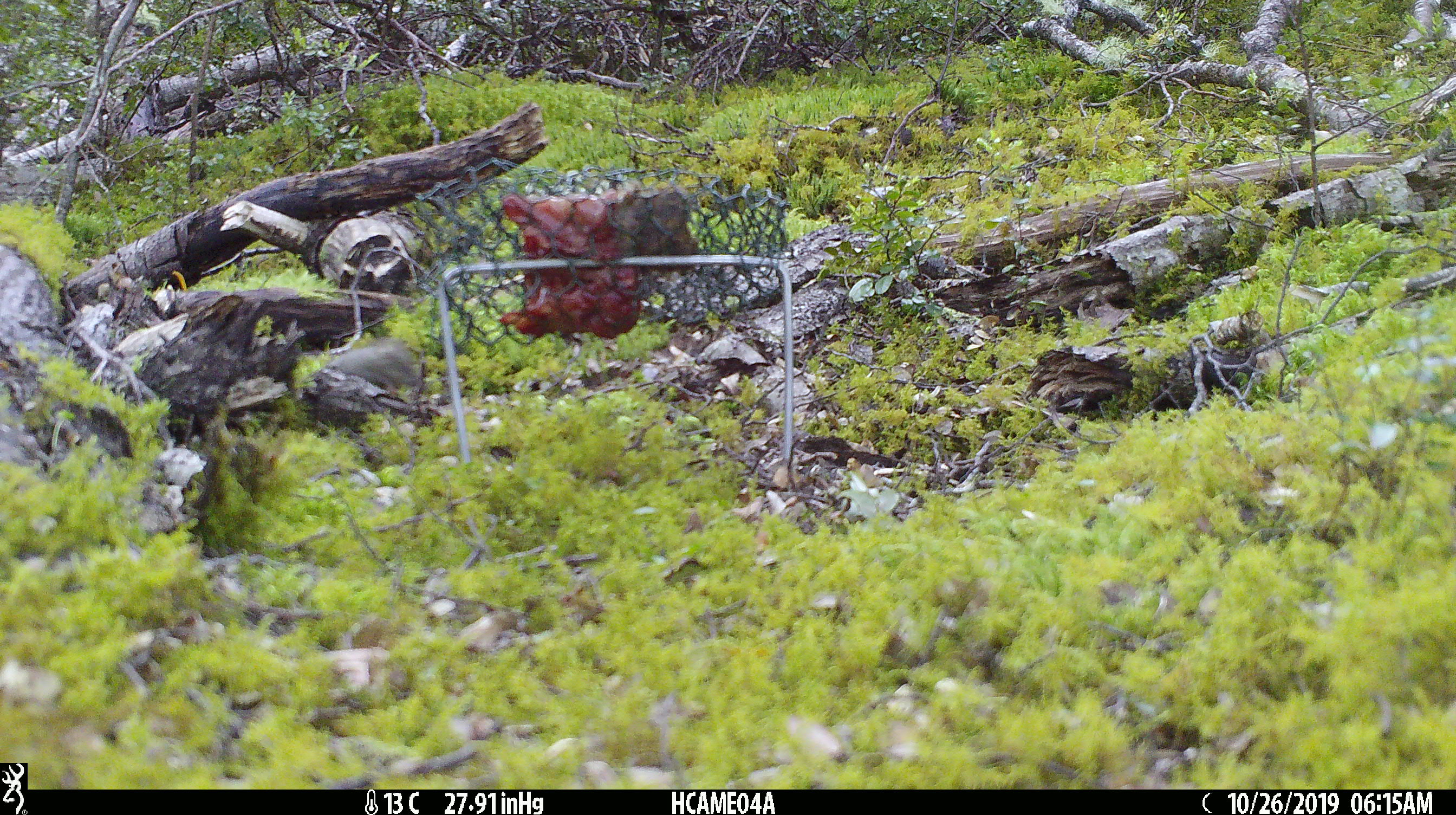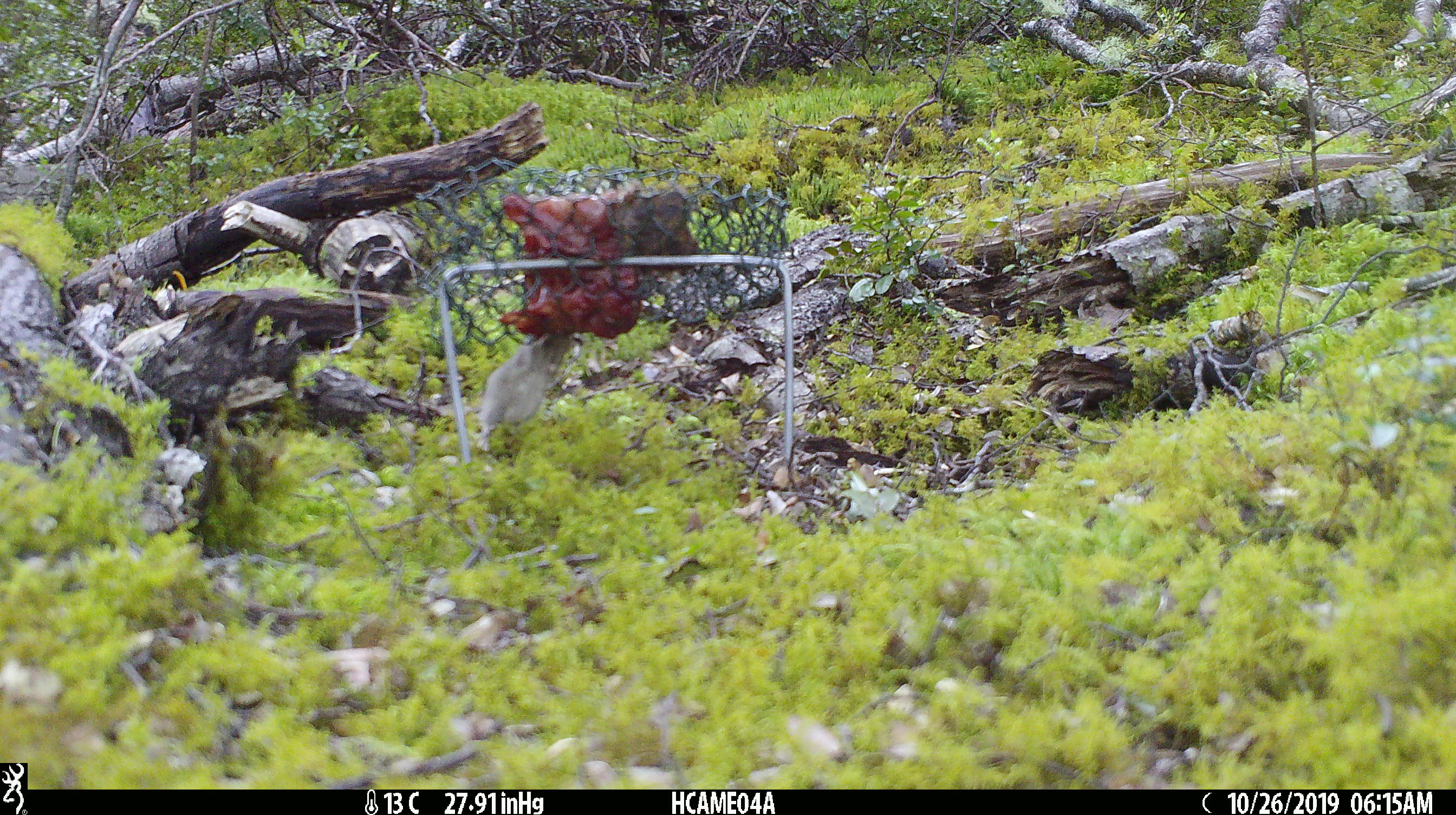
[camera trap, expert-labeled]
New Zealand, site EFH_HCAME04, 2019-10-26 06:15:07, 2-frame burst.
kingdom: Animalia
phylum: Chordata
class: Mammalia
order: Rodentia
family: Muridae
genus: Mus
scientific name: Mus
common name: mouse